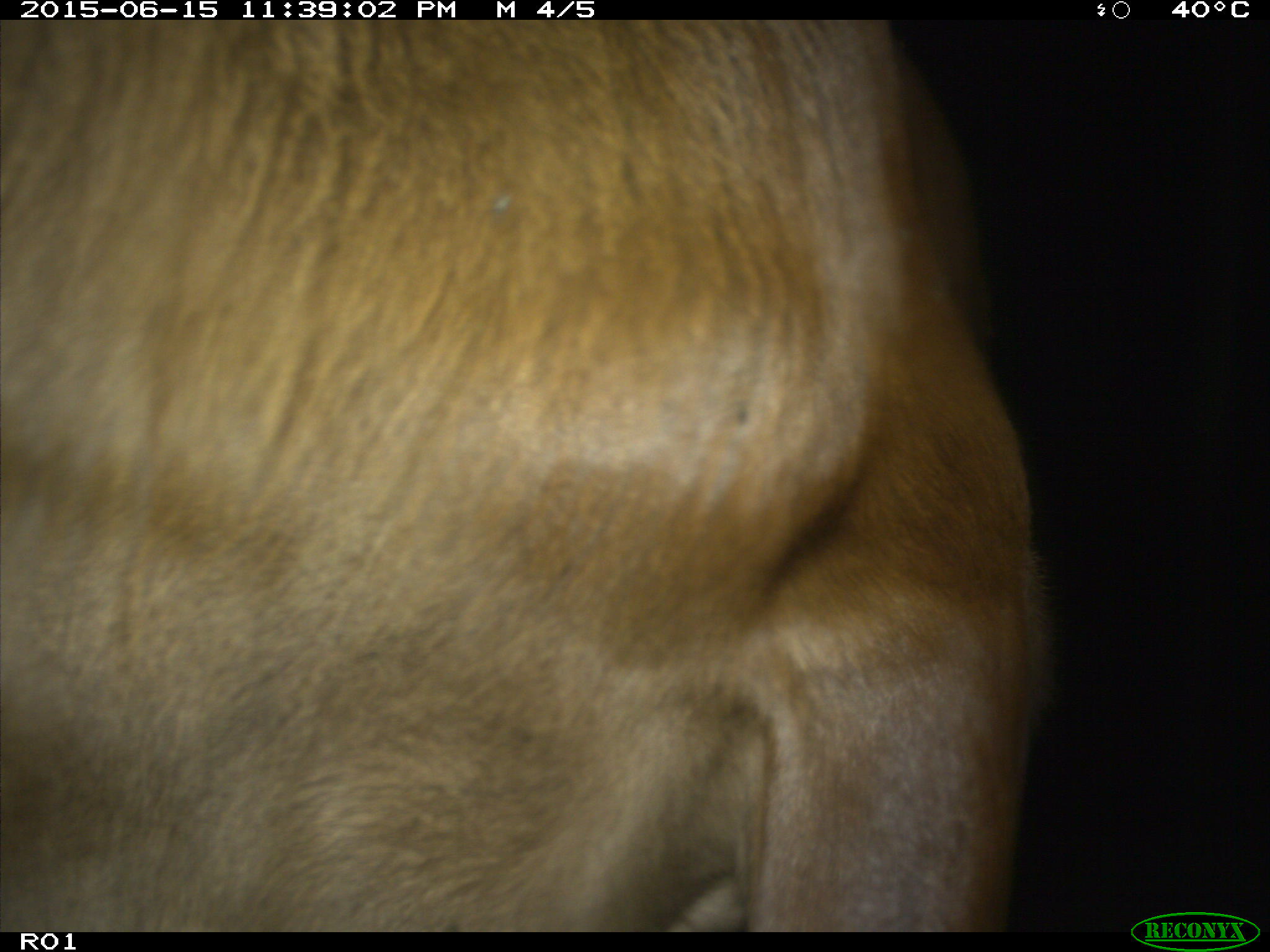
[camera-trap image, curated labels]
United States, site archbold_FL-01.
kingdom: Animalia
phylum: Chordata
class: Mammalia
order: Artiodactyla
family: Bovidae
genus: Bos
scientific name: Bos taurus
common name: domestic cow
Bos taurus (domestic cow).